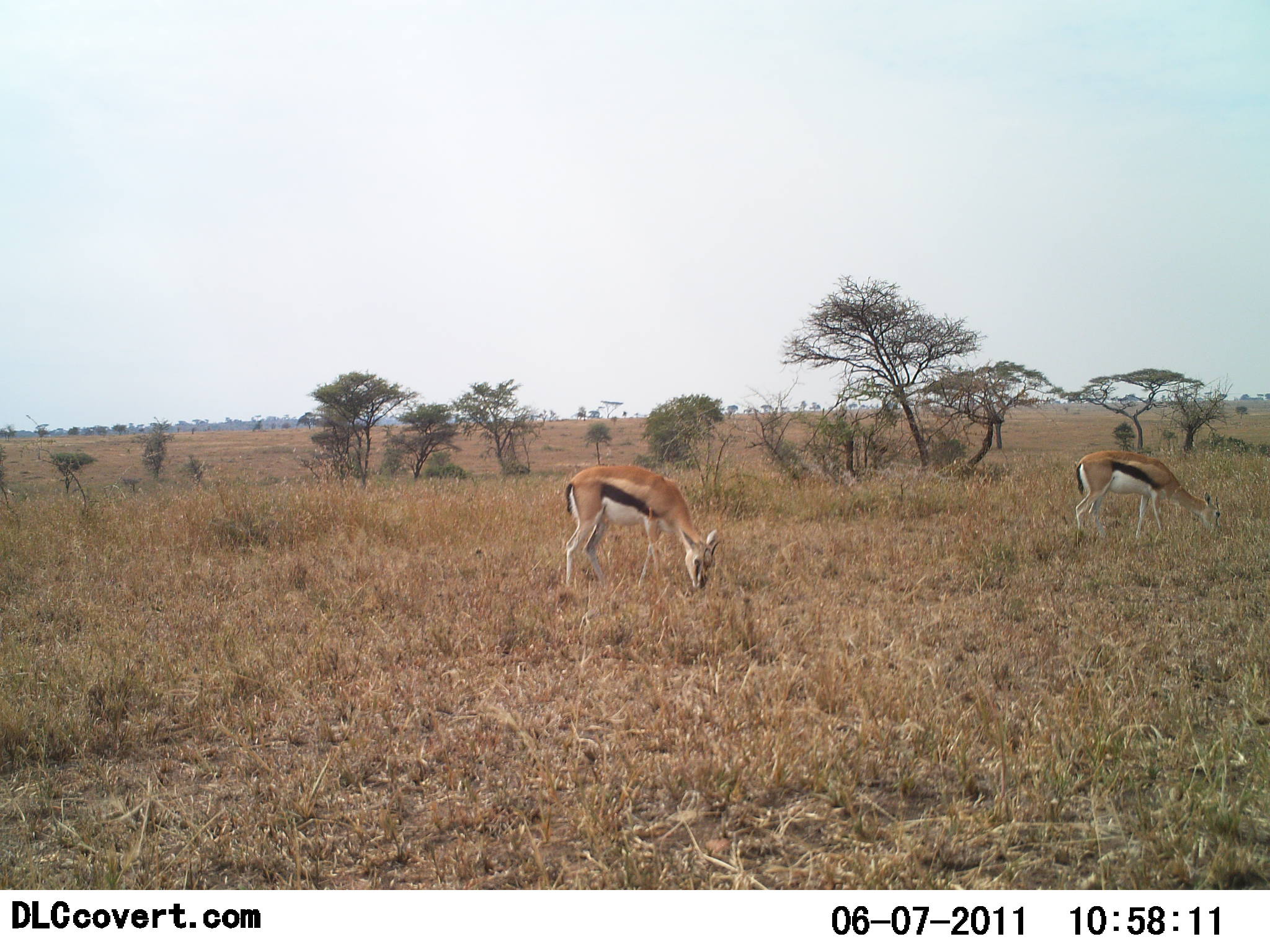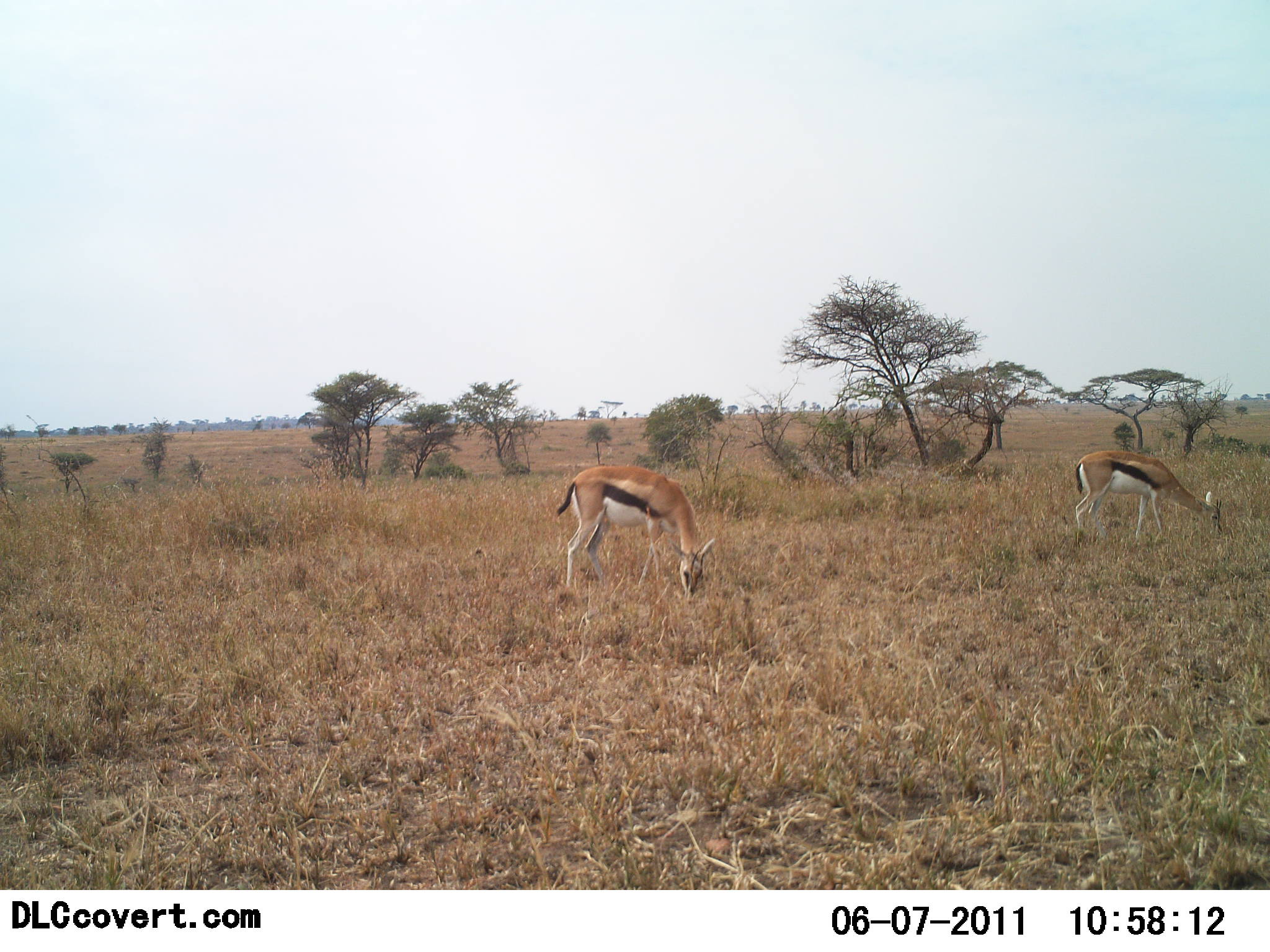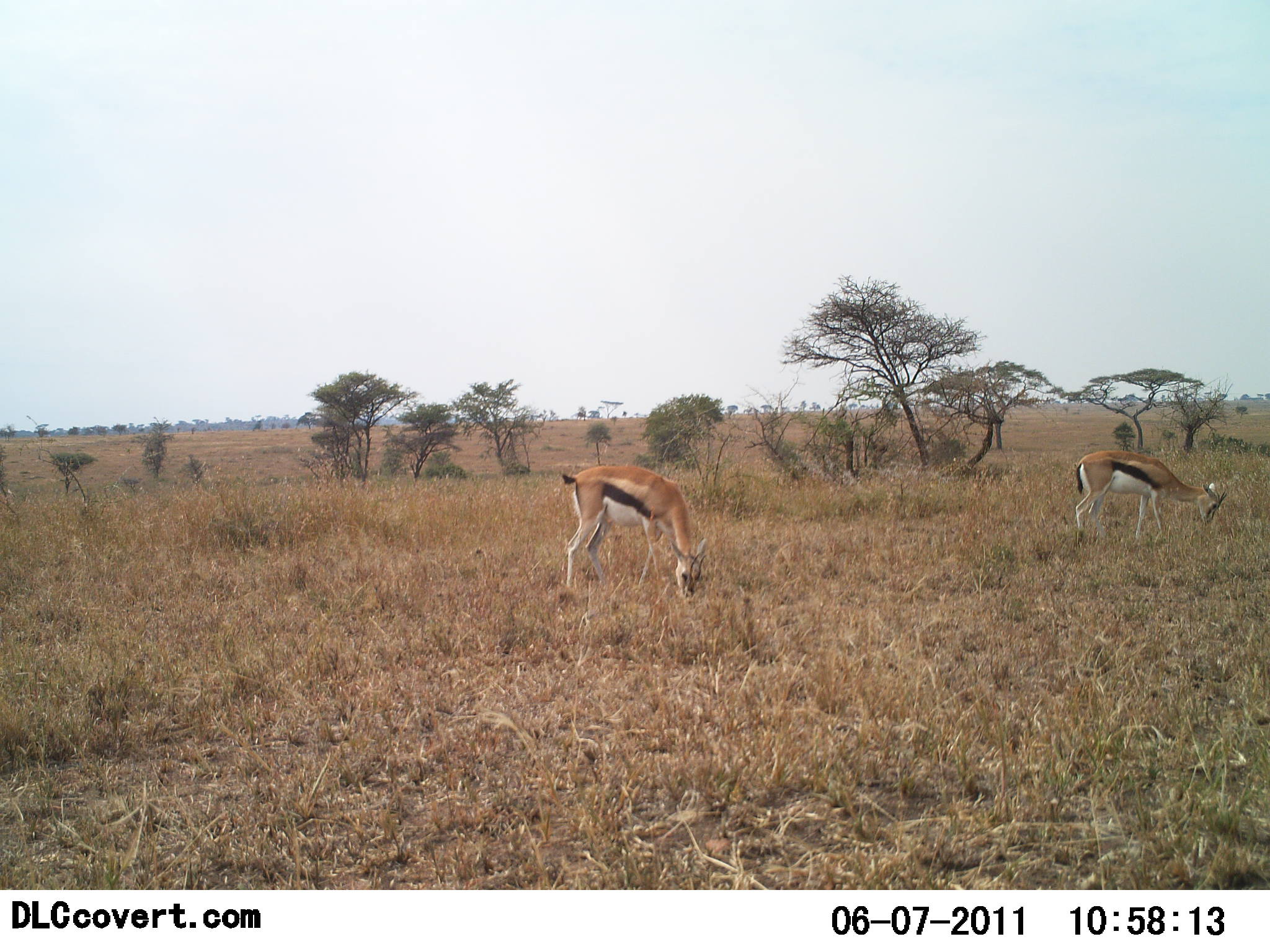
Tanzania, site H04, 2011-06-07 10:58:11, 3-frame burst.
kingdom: Animalia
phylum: Chordata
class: Mammalia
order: Artiodactyla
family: Bovidae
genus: Eudorcas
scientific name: Eudorcas thomsonii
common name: thomson's gazelle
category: gazellethomsons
Gazellethomsons (thomson's gazelle) (Eudorcas thomsonii), count 2. Behavior (volunteer vote fractions): standing 25%, resting 0%, moving 0%, interacting 0%. Young present (vote fraction): 0%. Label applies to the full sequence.